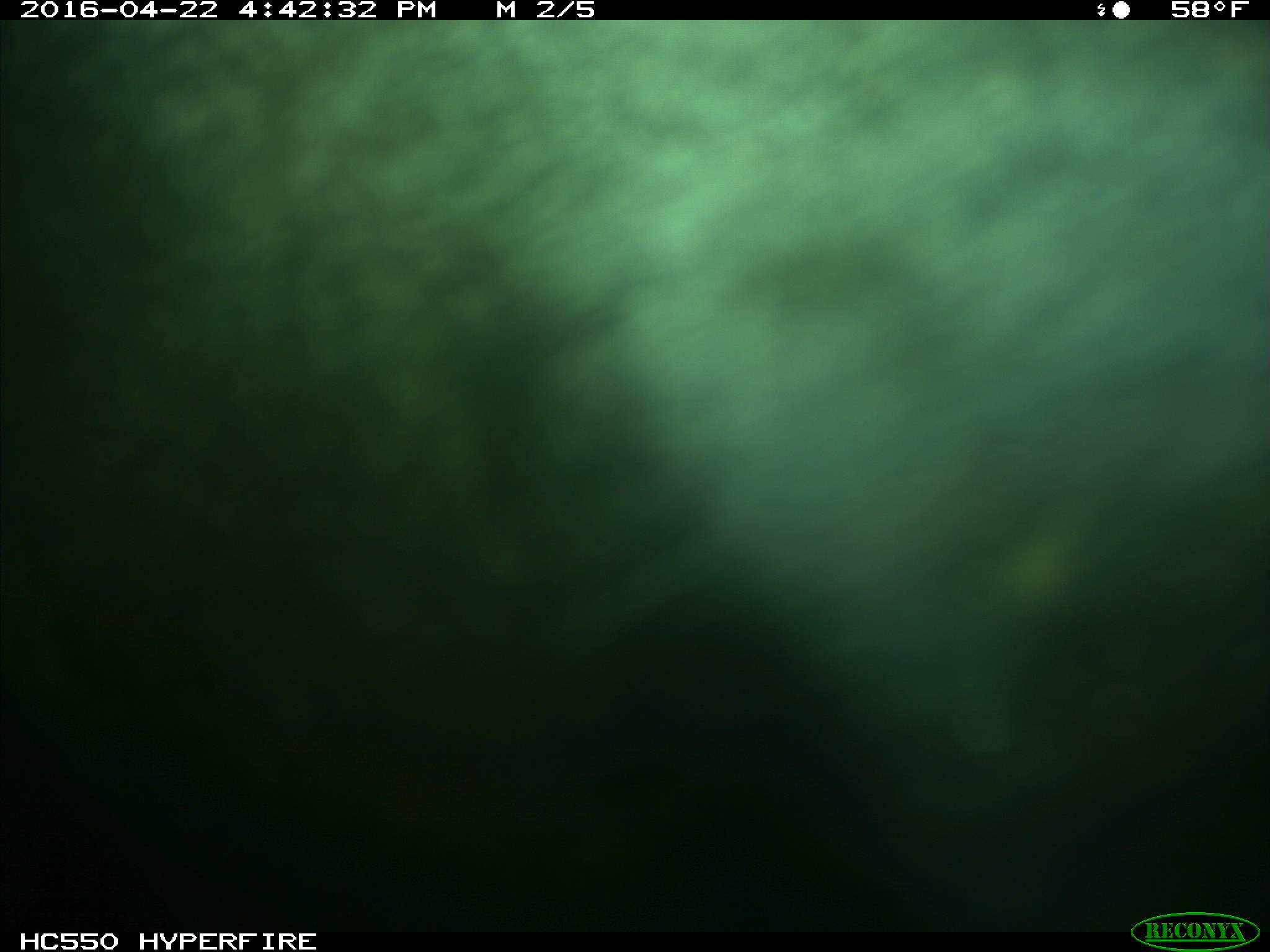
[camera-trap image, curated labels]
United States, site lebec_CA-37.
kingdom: Animalia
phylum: Chordata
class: Mammalia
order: Artiodactyla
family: Bovidae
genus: Bos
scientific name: Bos taurus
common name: domestic cow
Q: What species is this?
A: Bos taurus (domestic cow).